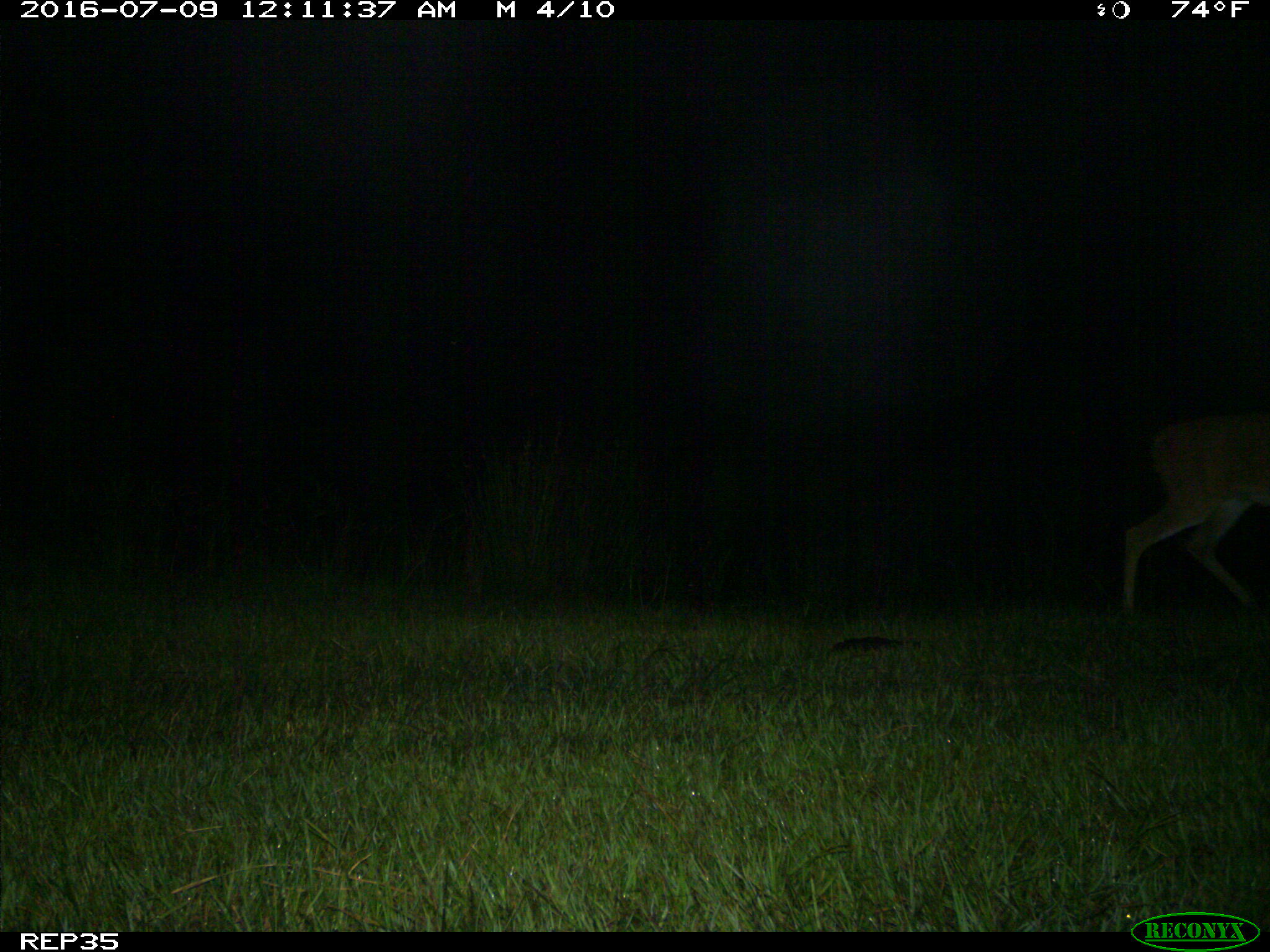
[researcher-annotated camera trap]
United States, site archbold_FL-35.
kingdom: Animalia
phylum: Chordata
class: Mammalia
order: Artiodactyla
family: Cervidae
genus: Odocoileus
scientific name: Odocoileus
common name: deer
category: unidentified deer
Unidentified deer (deer) (Odocoileus).